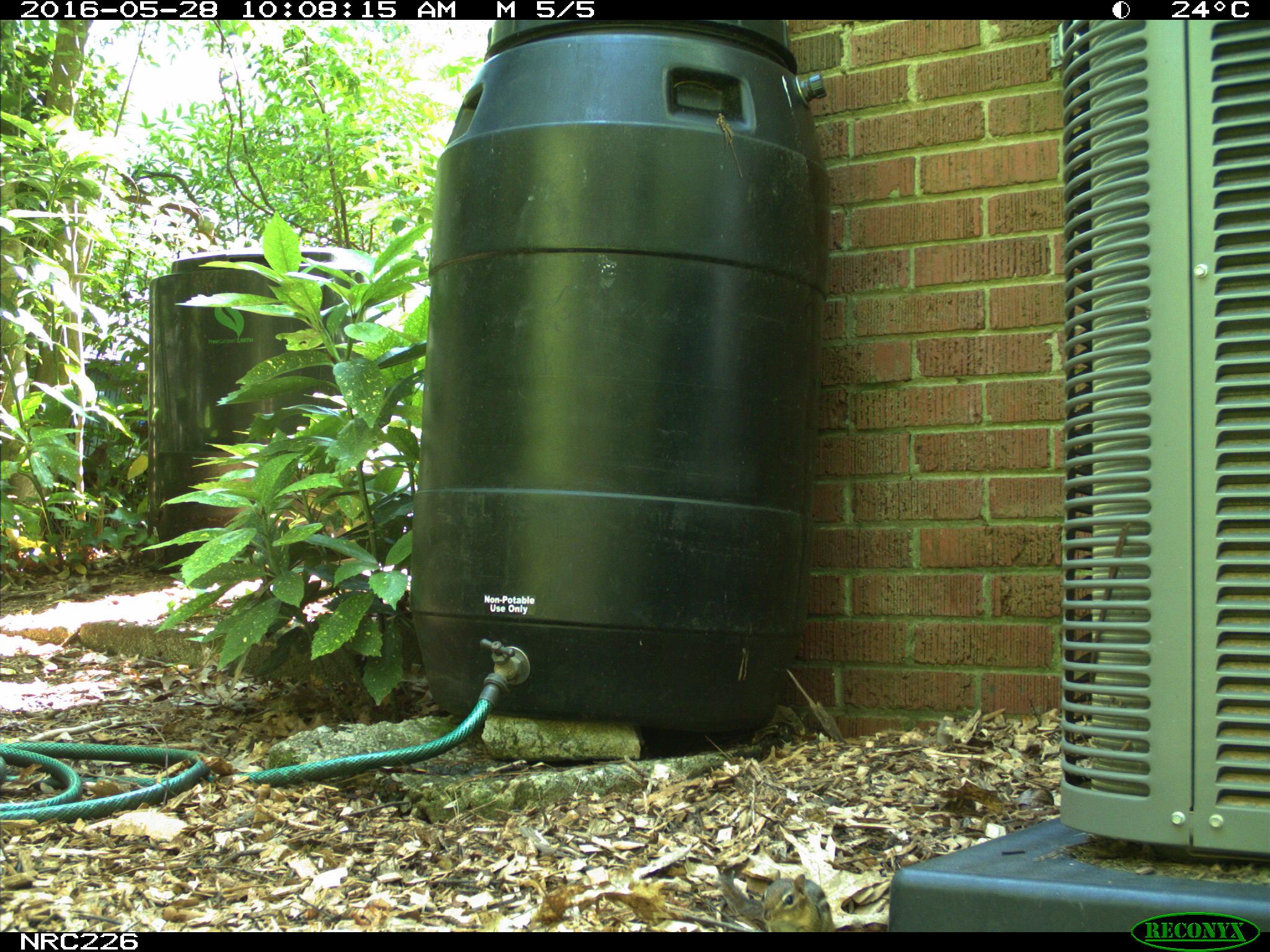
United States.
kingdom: Animalia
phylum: Chordata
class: Mammalia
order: Rodentia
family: Sciuridae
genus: Tamias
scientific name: Tamias striatus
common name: eastern chipmunk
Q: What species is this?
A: Eastern Chipmunk (Tamias striatus).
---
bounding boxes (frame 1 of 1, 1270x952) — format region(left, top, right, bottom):
Eastern Chipmunk: region(707, 856, 835, 928)